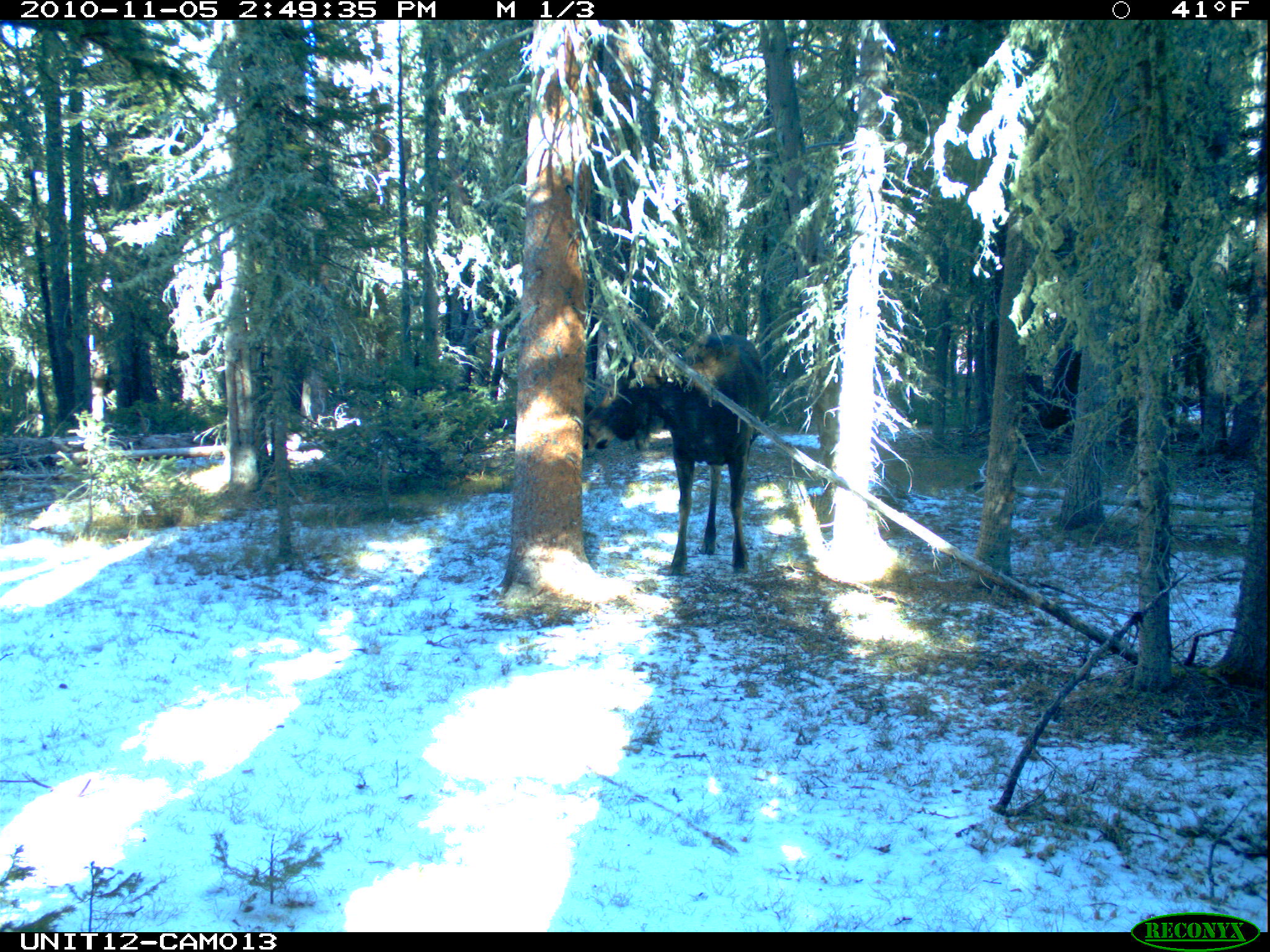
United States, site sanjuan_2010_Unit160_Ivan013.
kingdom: Animalia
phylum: Chordata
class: Mammalia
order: Artiodactyla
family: Cervidae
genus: Alces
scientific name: Alces alces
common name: moose